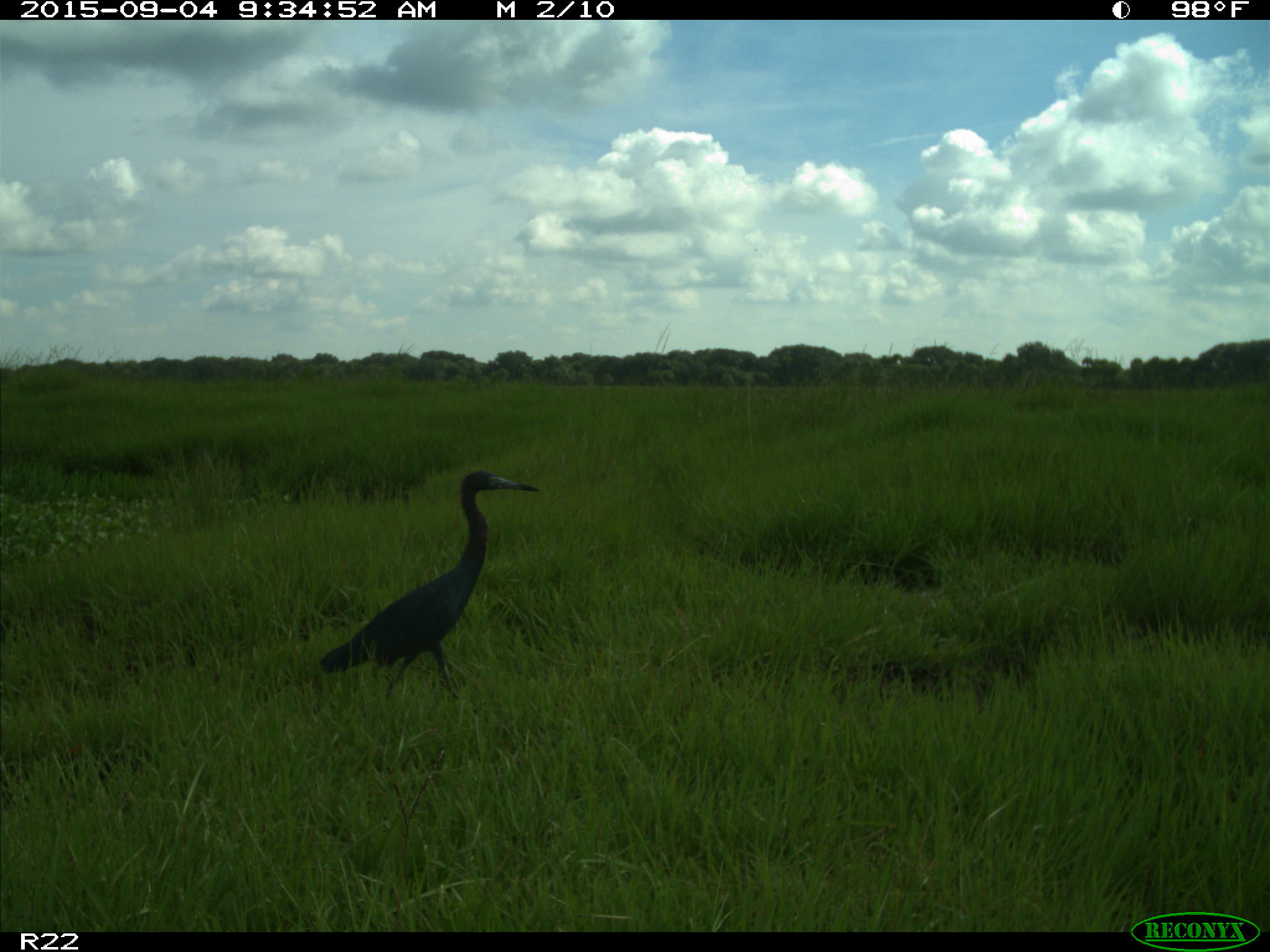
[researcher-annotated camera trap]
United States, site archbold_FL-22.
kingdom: Animalia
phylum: Chordata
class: Aves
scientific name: Aves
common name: birds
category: unidentified bird